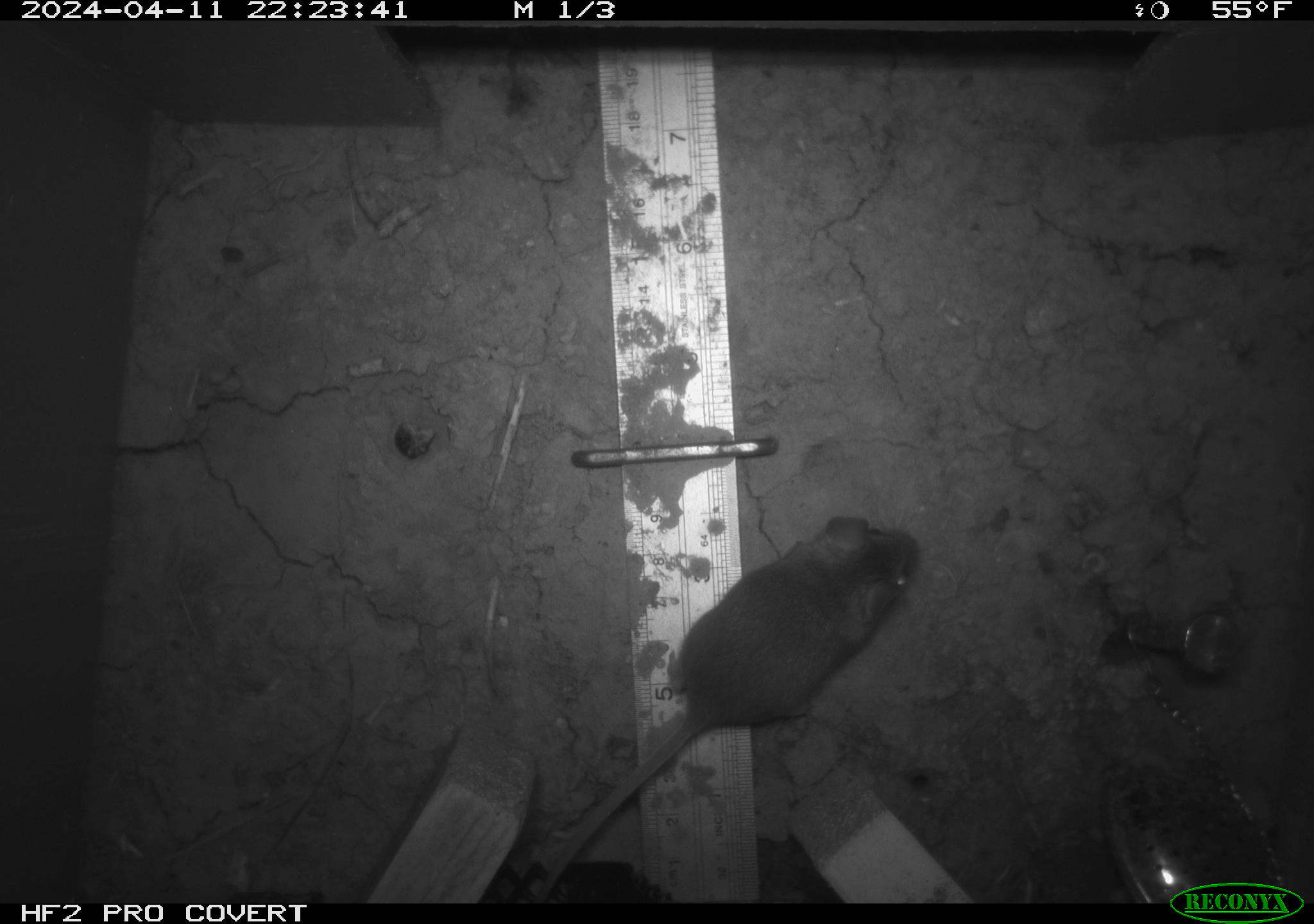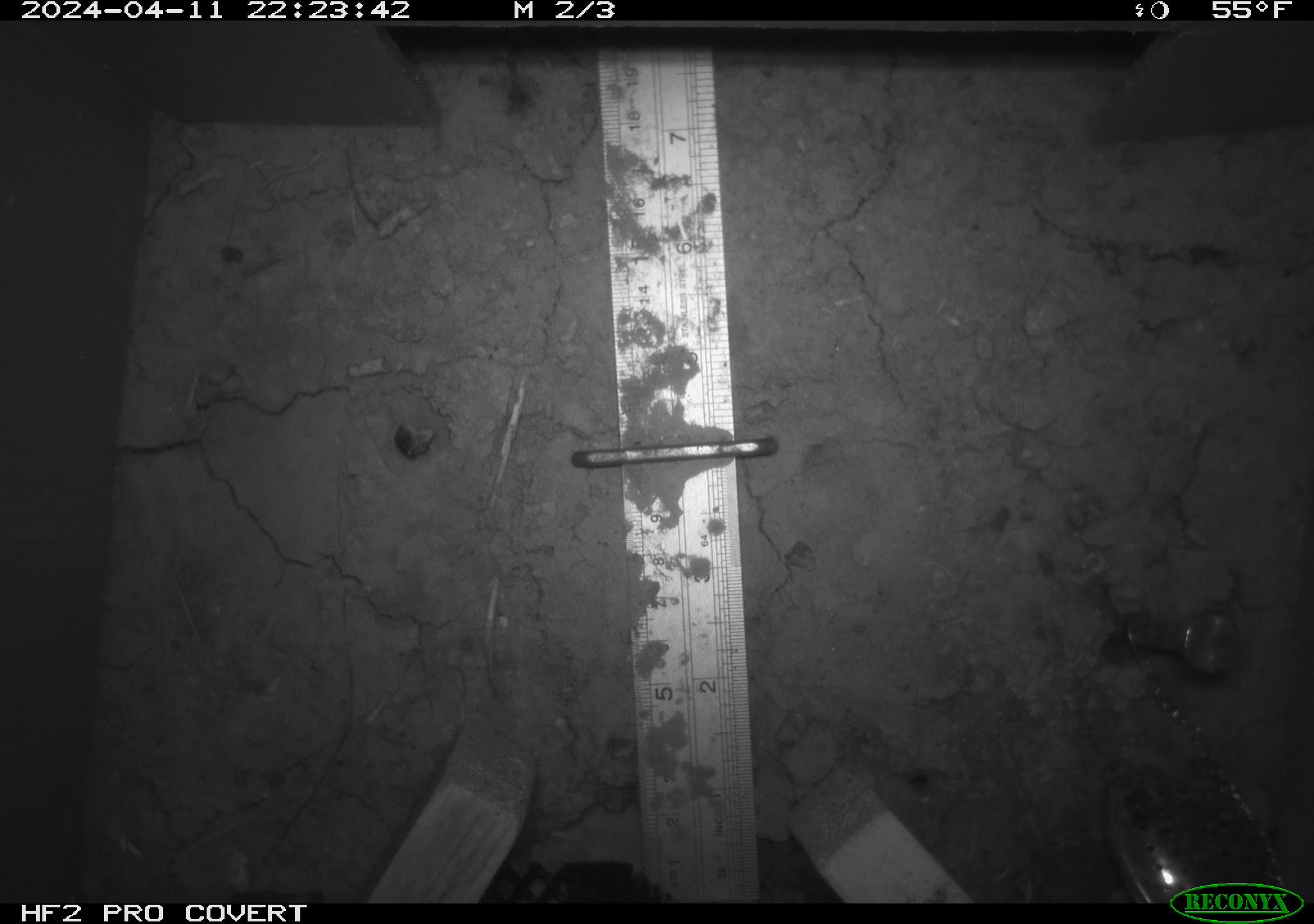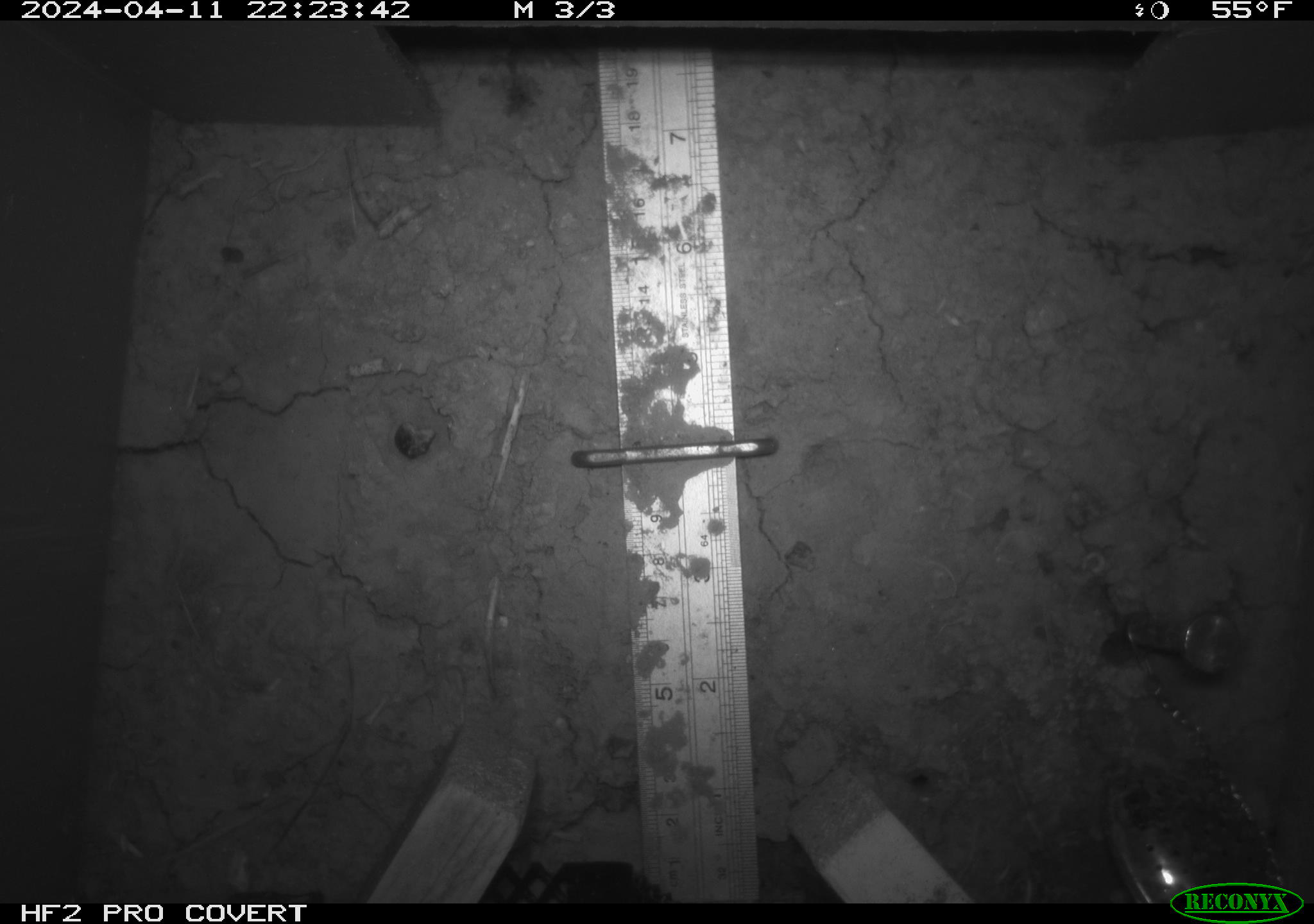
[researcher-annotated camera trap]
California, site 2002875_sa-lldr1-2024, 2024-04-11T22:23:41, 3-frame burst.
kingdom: Animalia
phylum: Chordata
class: Mammalia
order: Rodentia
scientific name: Rodentia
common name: mouse species